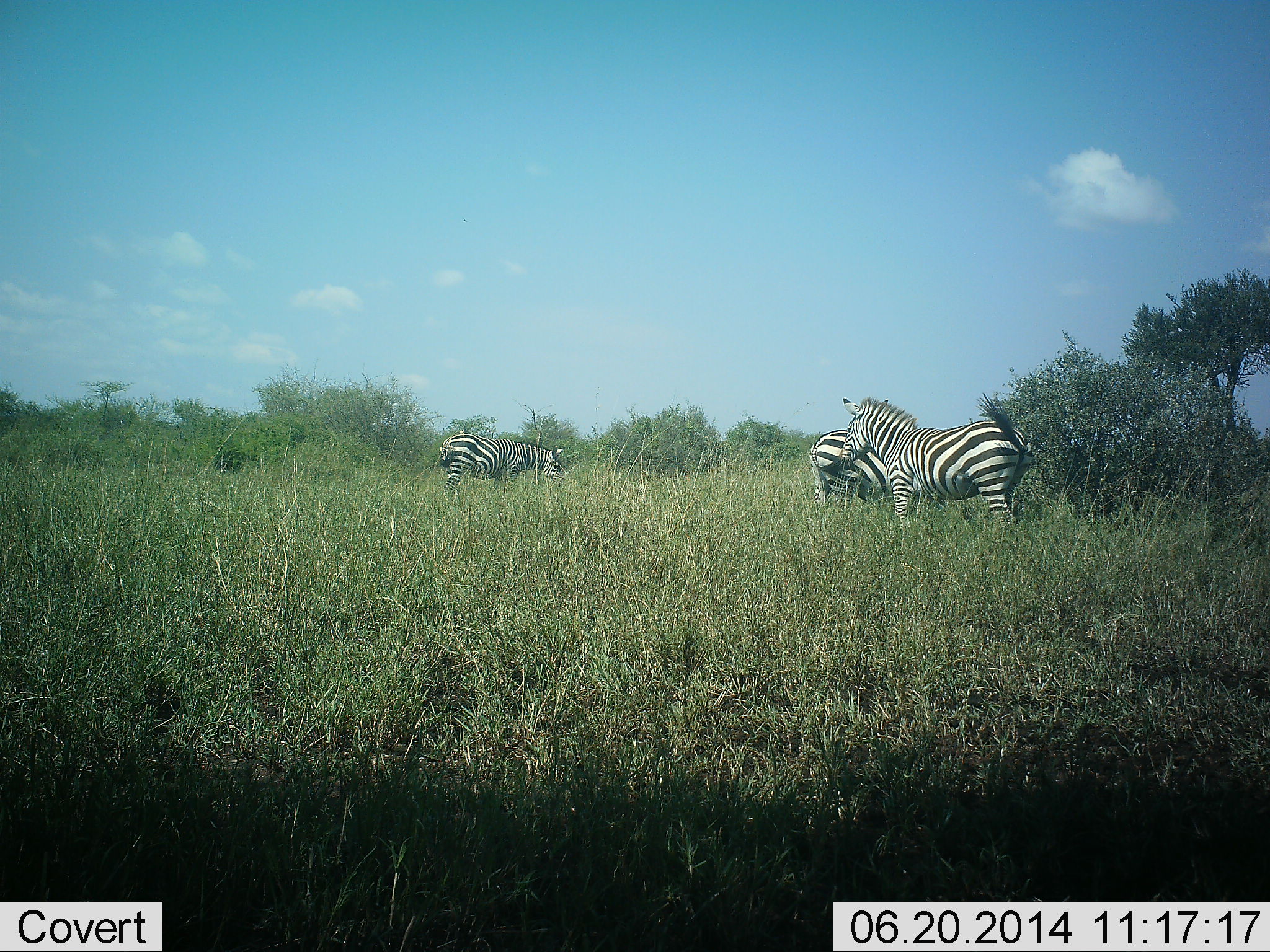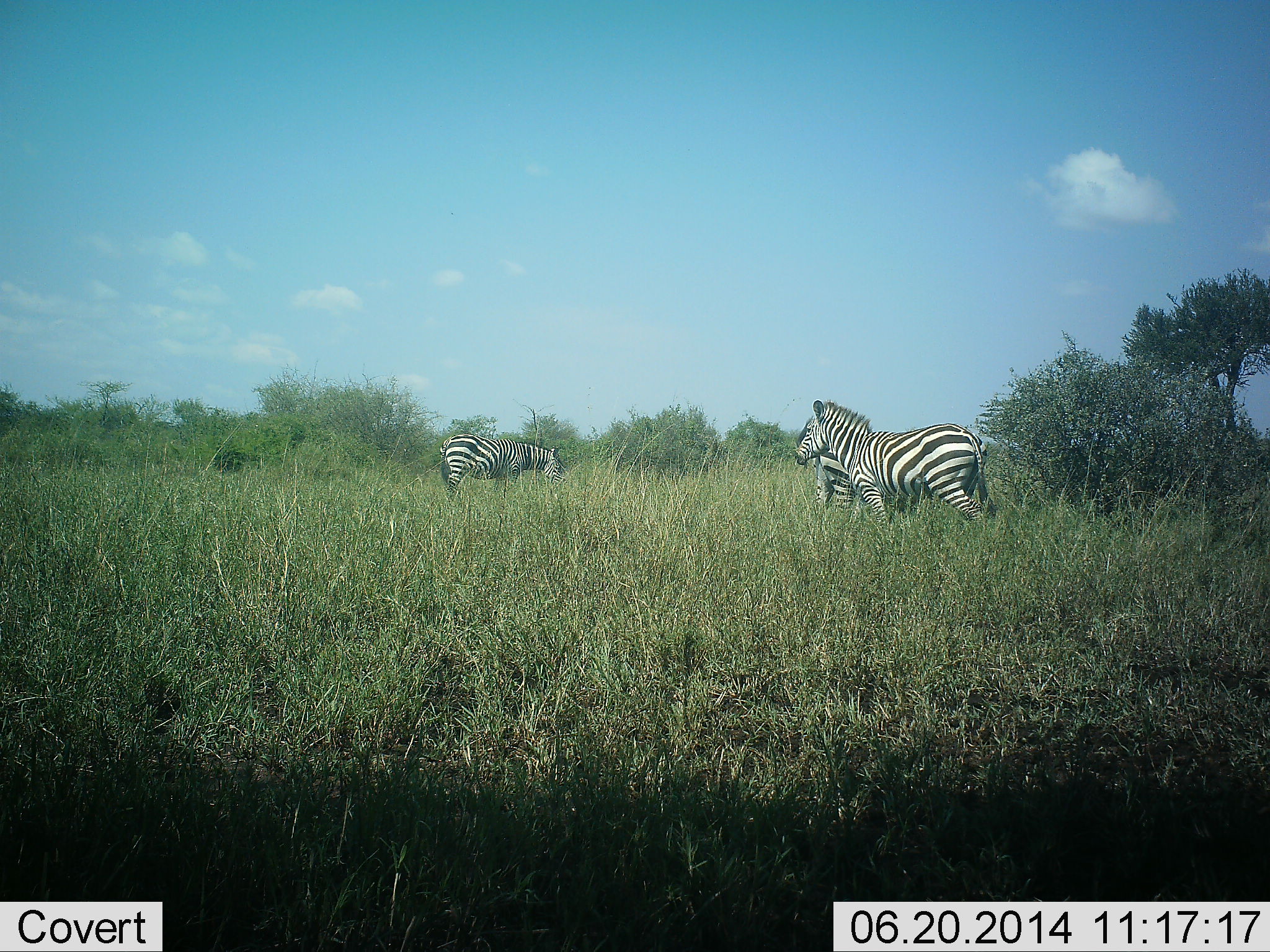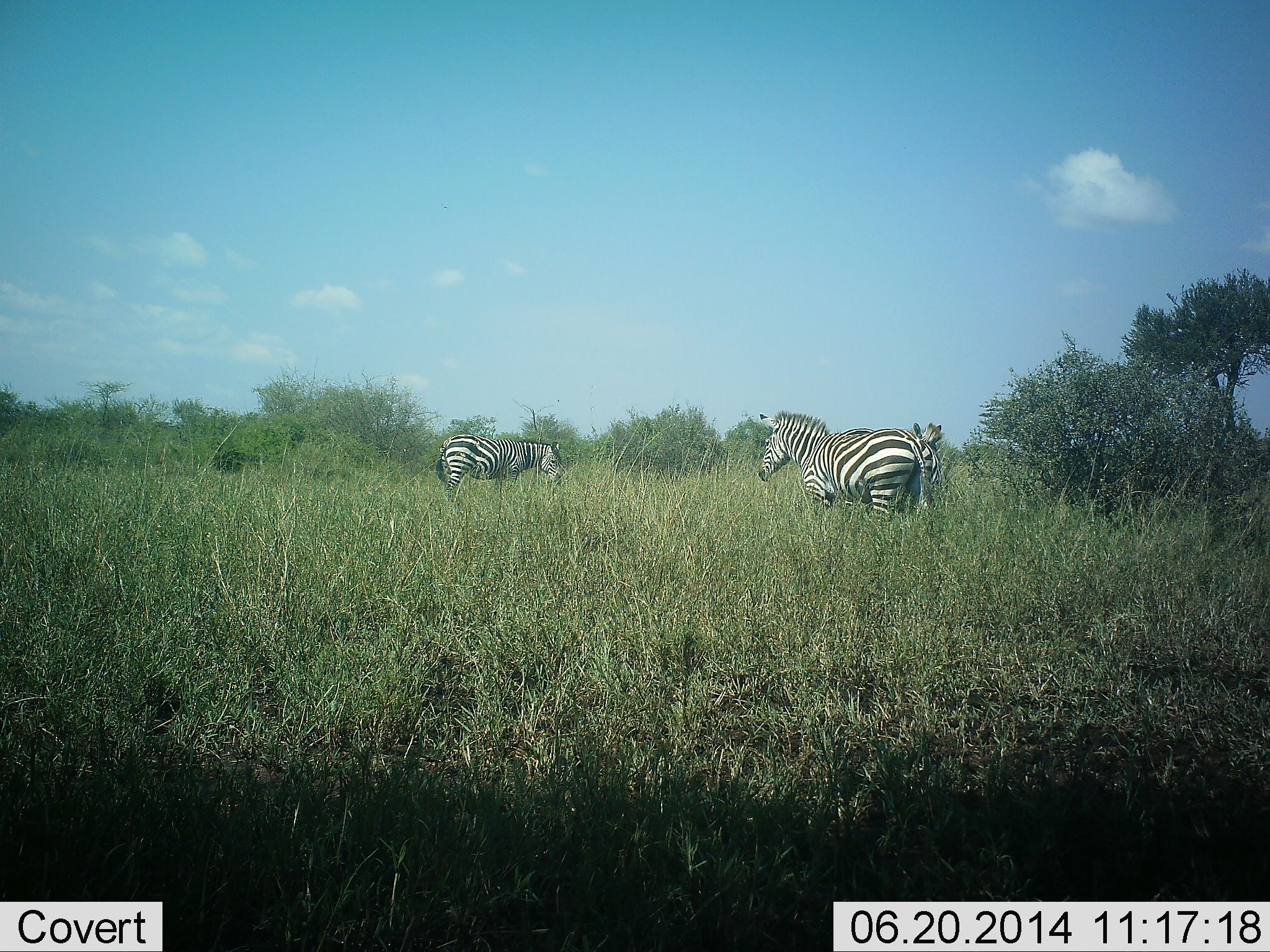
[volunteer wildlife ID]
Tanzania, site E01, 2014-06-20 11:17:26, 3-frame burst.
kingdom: Animalia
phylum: Chordata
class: Mammalia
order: Perissodactyla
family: Equidae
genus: Equus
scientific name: Equus quagga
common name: plains zebra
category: zebra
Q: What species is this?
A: Zebra (plains zebra) (Equus quagga).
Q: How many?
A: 3.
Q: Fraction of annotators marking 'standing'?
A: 50%.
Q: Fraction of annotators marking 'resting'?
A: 0%.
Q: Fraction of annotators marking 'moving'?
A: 90%.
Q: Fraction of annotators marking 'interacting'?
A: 0%.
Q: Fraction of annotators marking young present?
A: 0%.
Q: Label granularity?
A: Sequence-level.